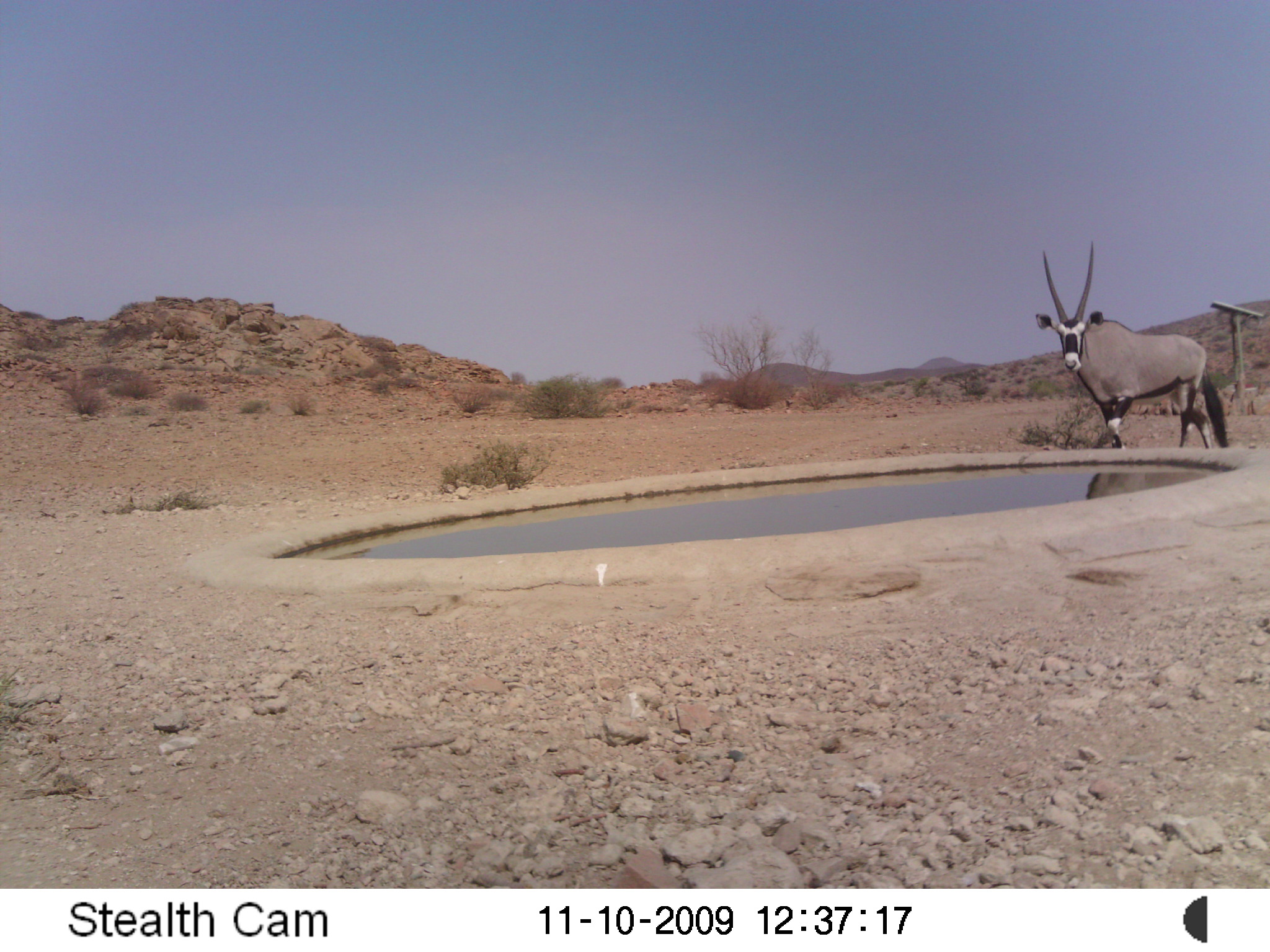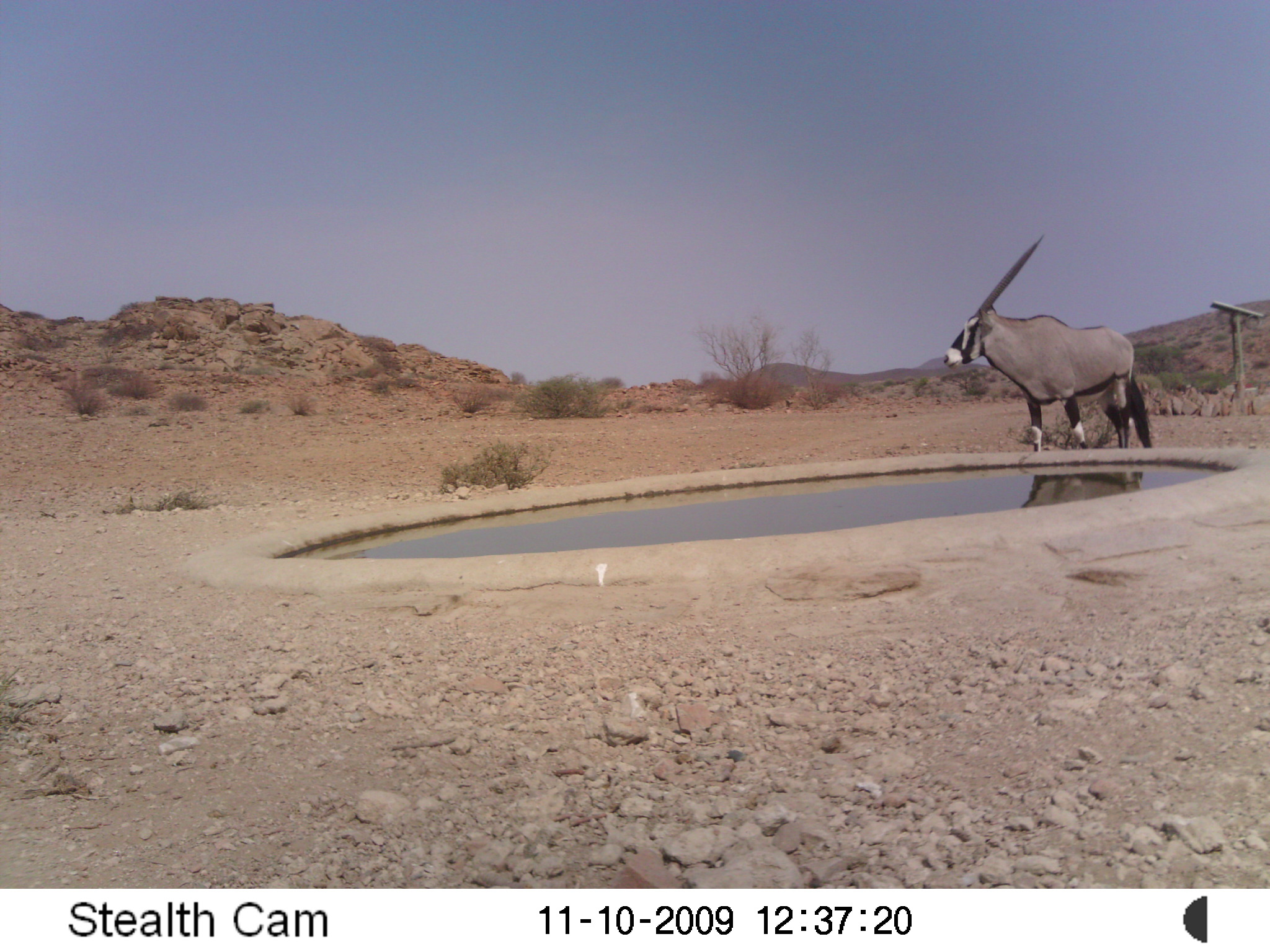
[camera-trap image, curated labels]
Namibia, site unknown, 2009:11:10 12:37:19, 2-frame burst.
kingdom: Animalia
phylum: Chordata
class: Mammalia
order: Artiodactyla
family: Bovidae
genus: Oryx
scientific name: Oryx gazella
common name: gemsbok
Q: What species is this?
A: Oryx gazella (gemsbok).